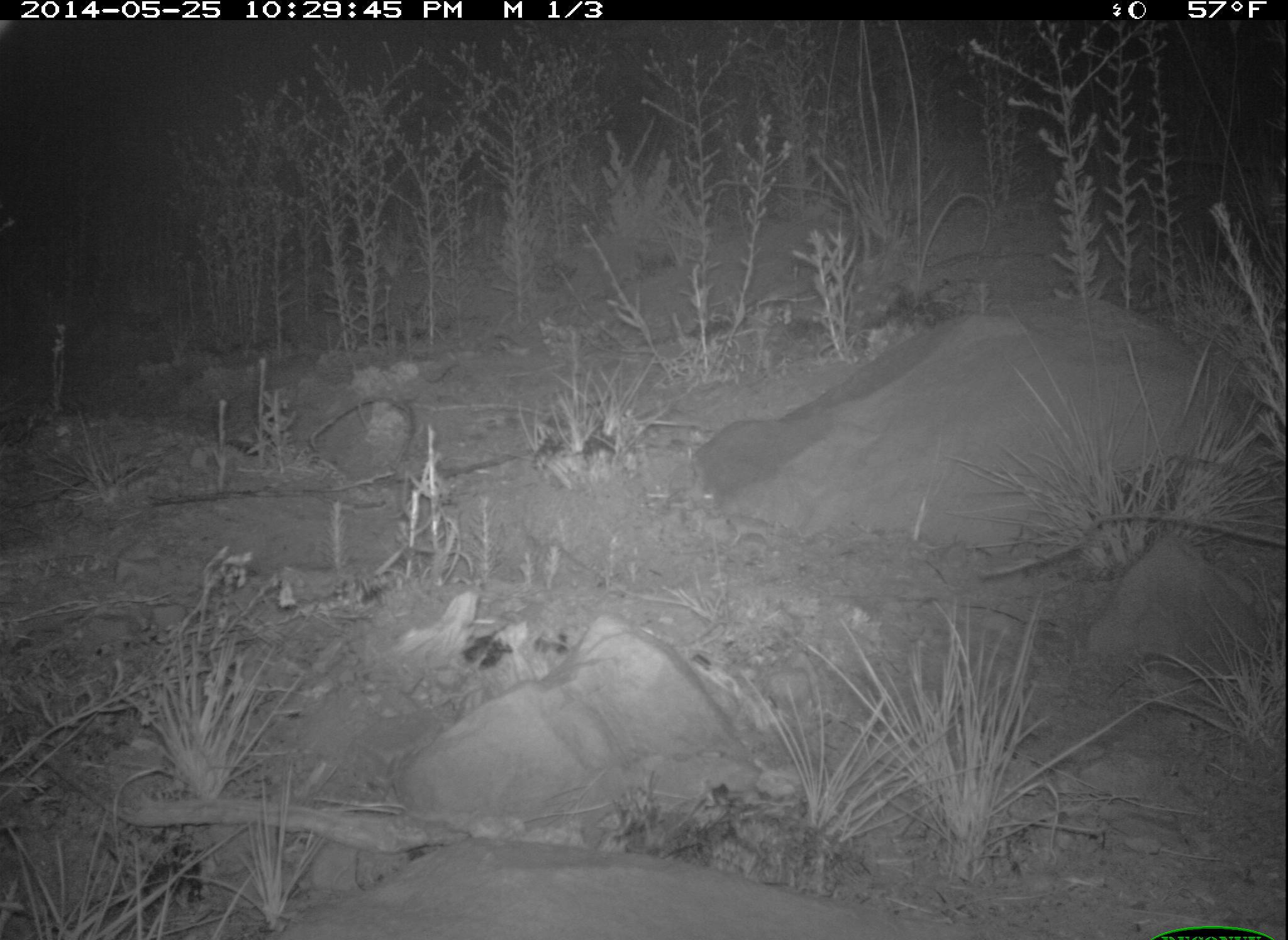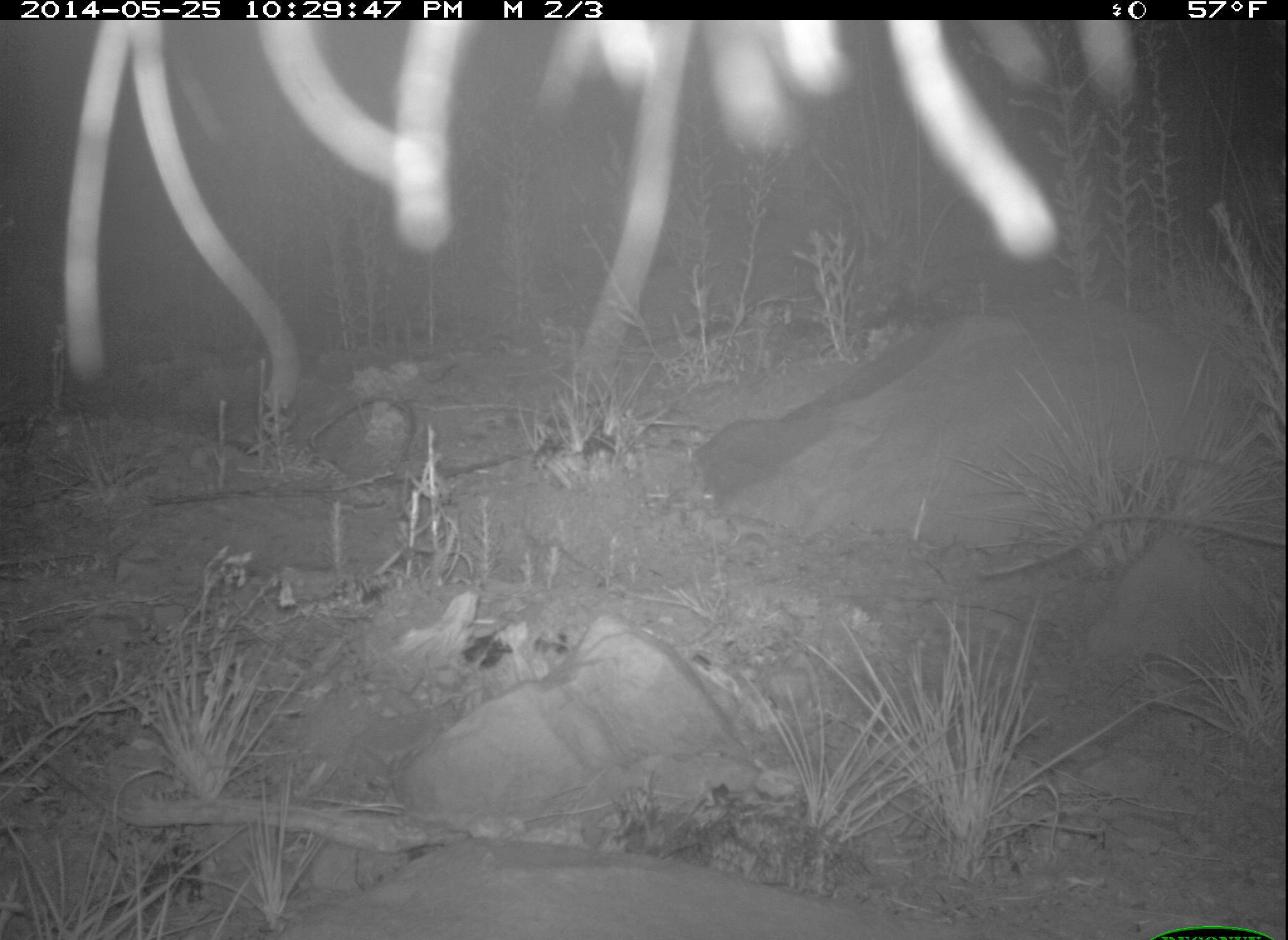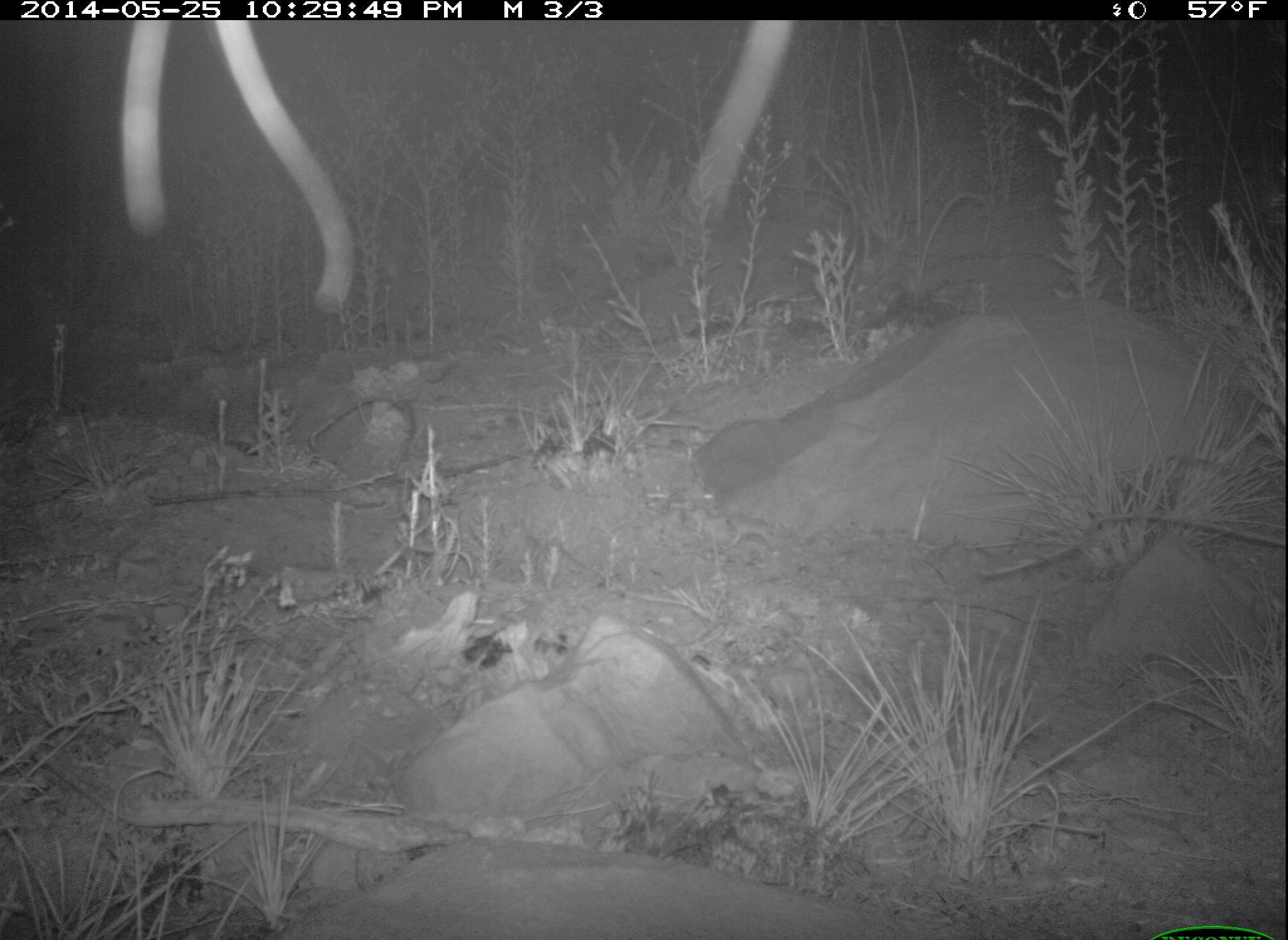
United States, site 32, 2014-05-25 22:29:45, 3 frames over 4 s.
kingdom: Animalia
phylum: Chordata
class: Mammalia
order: Artiodactyla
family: Cervidae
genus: Odocoileus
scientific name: Odocoileus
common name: deer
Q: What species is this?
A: Deer (Odocoileus).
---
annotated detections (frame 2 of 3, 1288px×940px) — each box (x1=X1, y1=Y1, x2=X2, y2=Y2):
deer: (x1=51, y1=19, x2=1159, y2=412)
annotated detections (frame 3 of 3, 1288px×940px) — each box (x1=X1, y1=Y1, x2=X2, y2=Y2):
deer: (x1=115, y1=23, x2=812, y2=306)